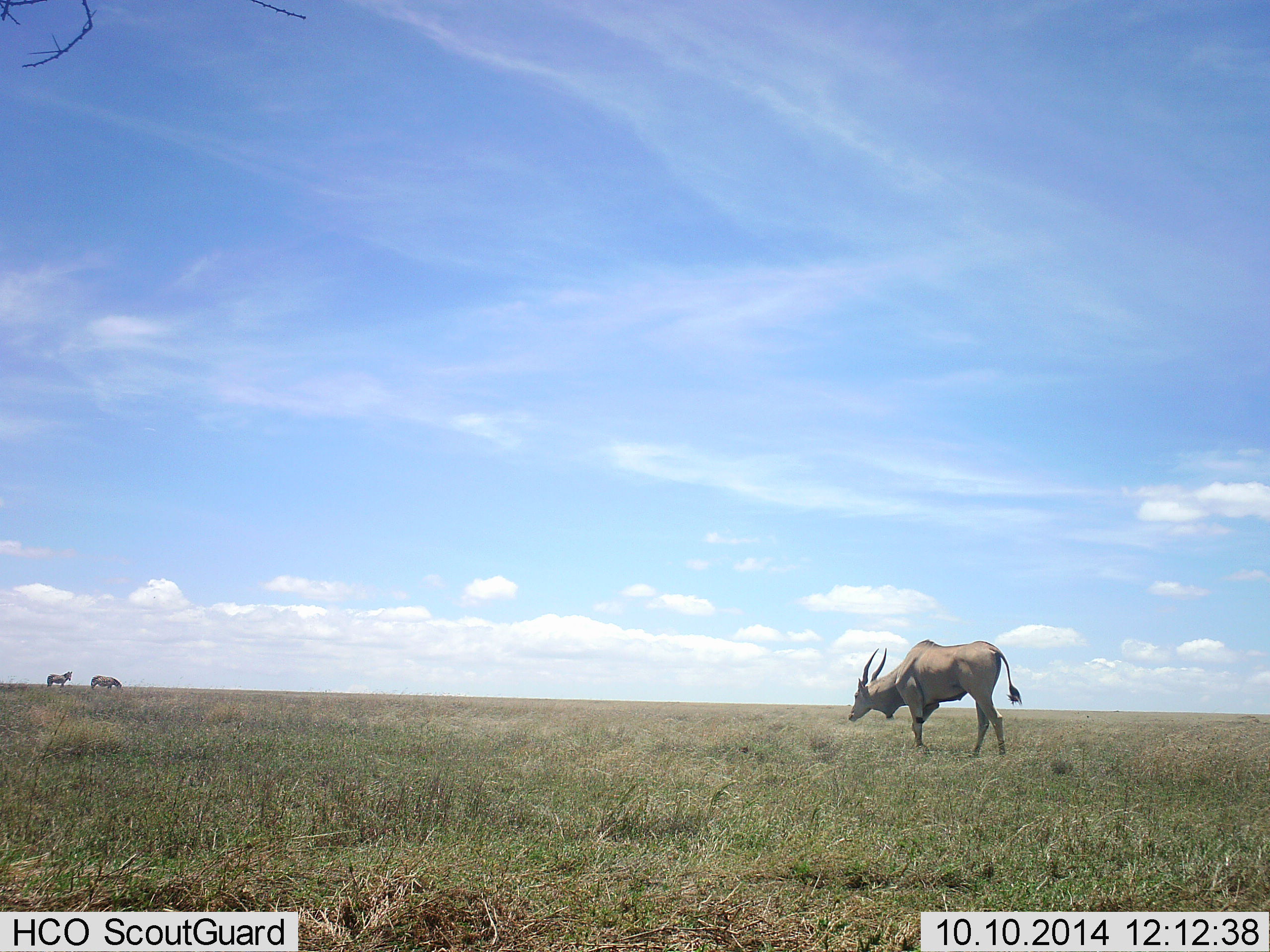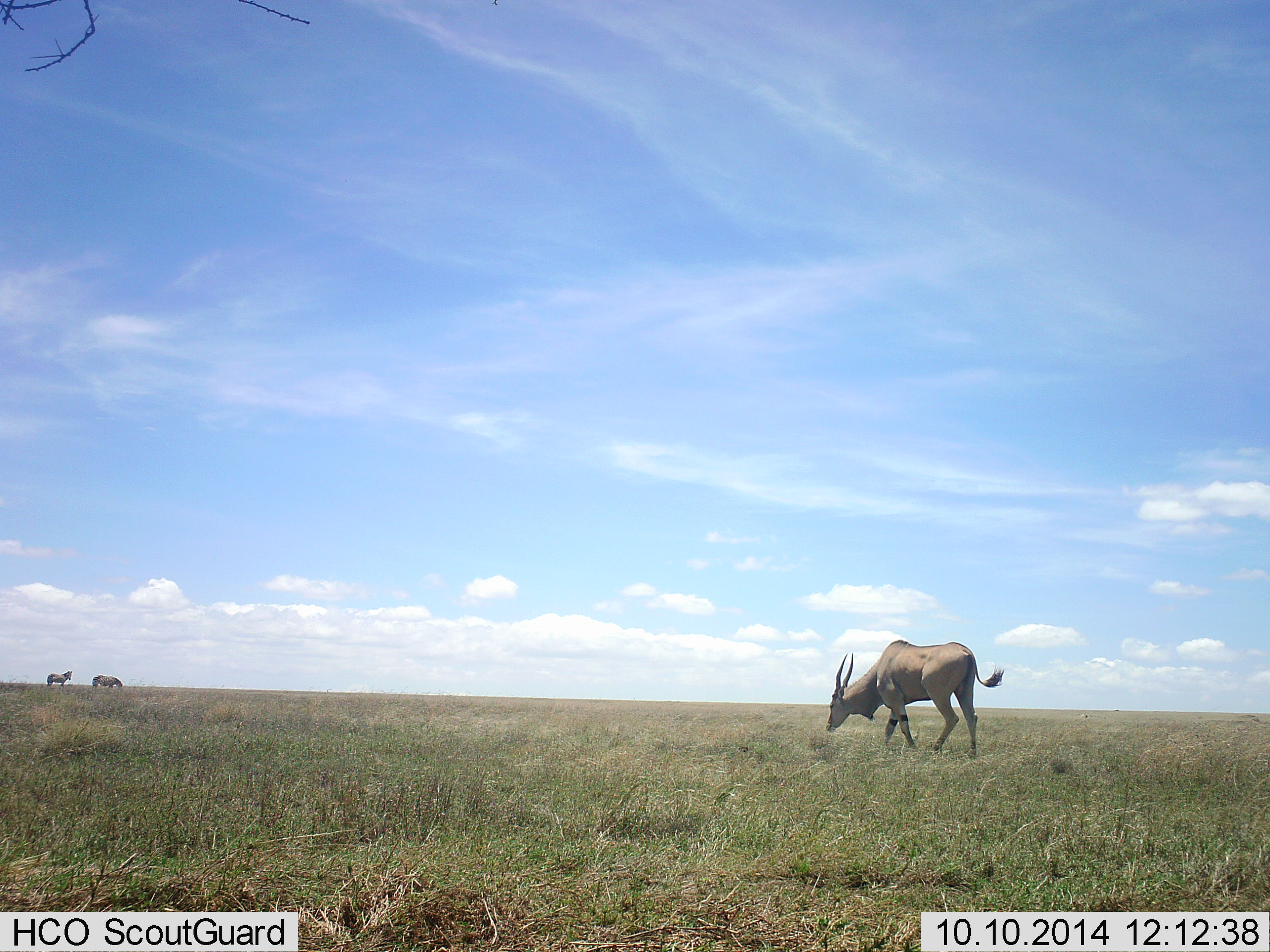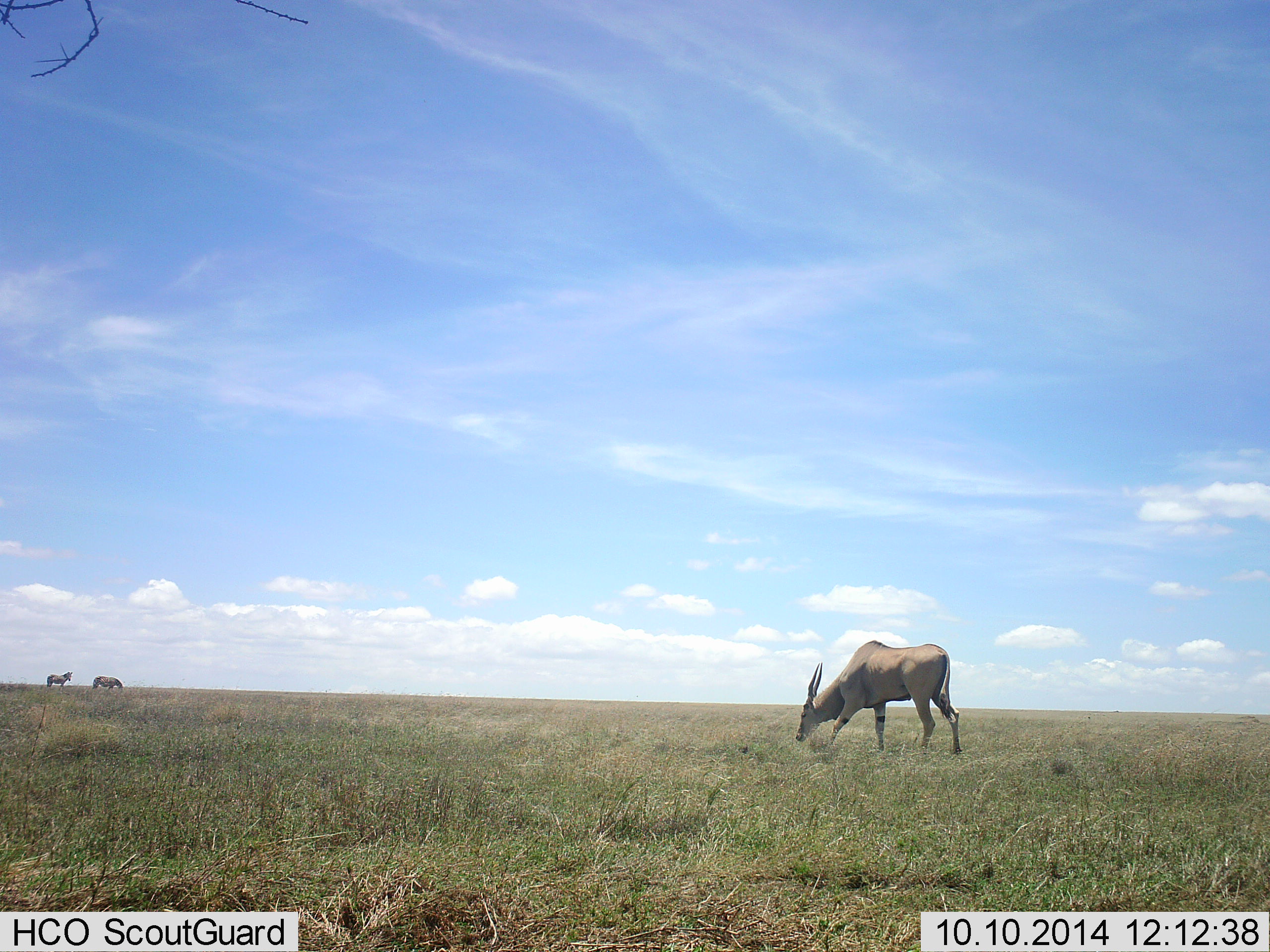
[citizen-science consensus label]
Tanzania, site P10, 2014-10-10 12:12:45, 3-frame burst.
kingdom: Animalia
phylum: Chordata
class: Mammalia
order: Artiodactyla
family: Bovidae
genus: Tragelaphus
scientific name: Tragelaphus oryx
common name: eland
Eland (Tragelaphus oryx), count 1. Behavior (volunteer vote fractions): standing 23%, resting 0%, moving 62%, interacting 0%. Young present (vote fraction): 0%. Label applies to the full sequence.